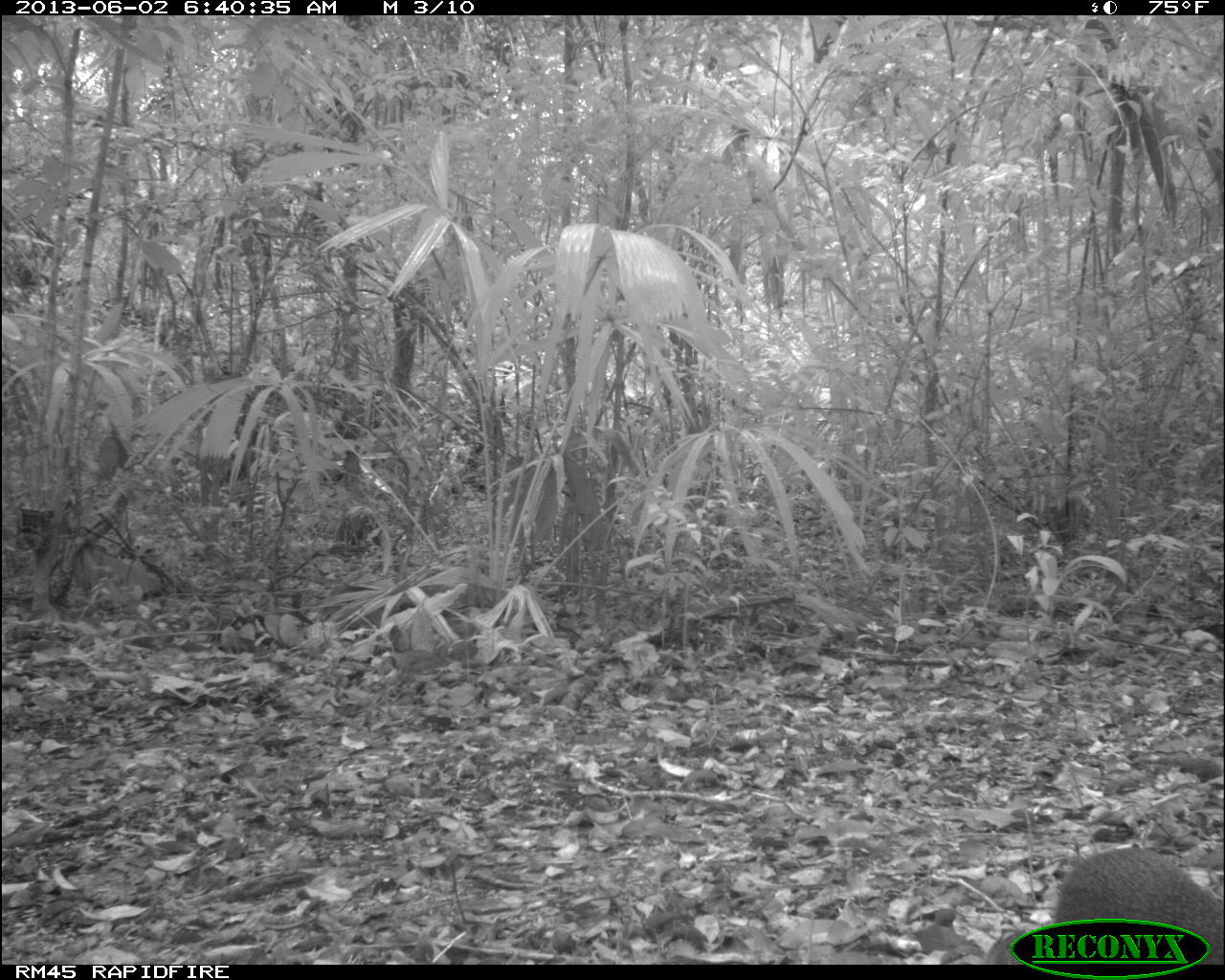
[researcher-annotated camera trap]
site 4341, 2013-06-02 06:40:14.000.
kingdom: Animalia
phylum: Chordata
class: Mammalia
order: Rodentia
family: Dasyproctidae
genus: Dasyprocta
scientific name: Dasyprocta punctata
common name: central american agouti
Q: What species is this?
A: Dasyprocta punctata (central american agouti).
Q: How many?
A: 1.